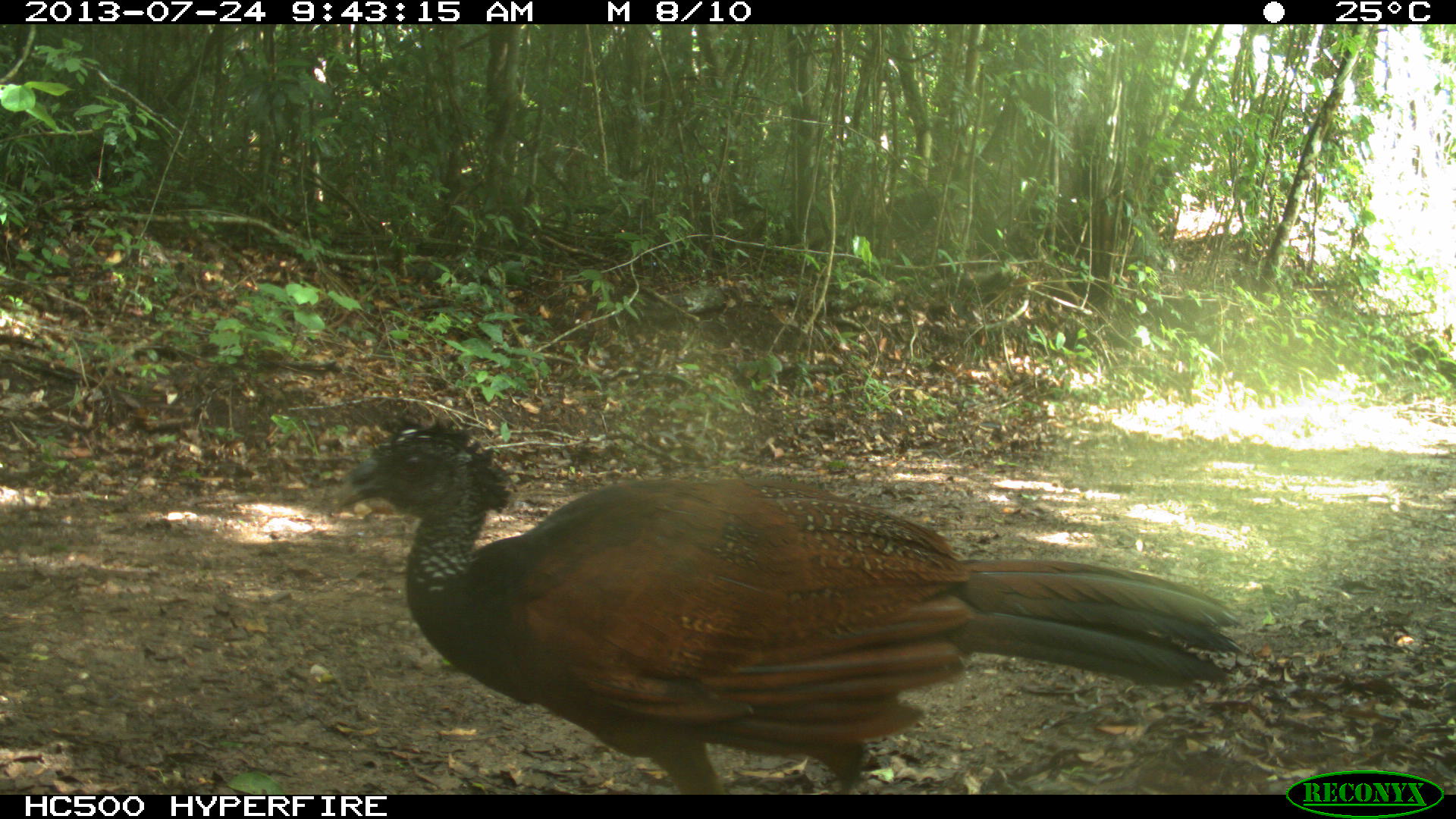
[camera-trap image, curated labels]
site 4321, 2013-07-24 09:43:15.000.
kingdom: Animalia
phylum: Chordata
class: Aves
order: Galliformes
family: Cracidae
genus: Crax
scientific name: Crax rubra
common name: great curassow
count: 1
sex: female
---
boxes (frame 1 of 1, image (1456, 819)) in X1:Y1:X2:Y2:
crax rubra: 332:410:1246:794